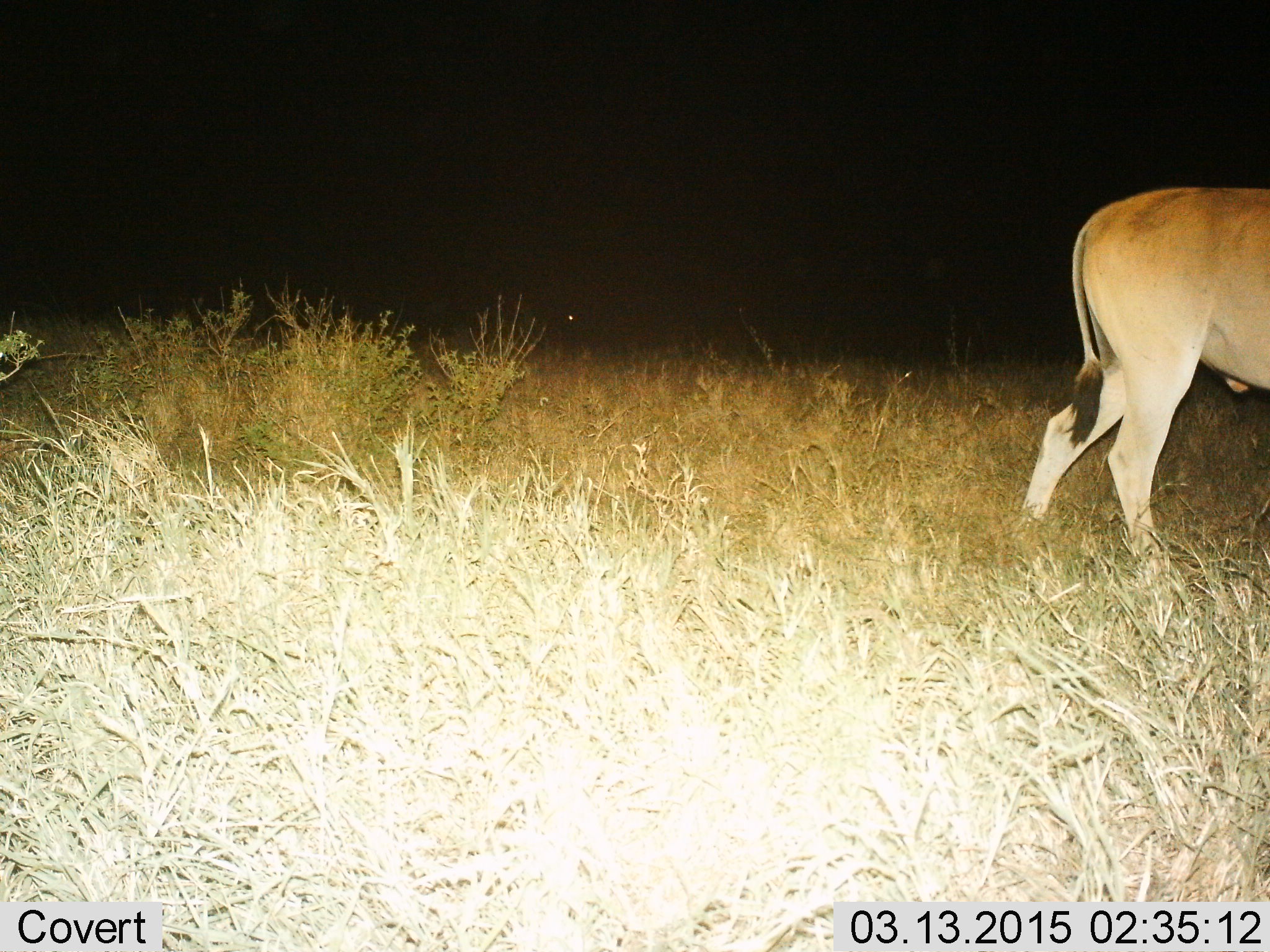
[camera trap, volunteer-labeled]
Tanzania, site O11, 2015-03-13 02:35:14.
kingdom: Animalia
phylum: Chordata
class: Mammalia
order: Artiodactyla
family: Bovidae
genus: Tragelaphus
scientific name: Tragelaphus oryx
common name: eland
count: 1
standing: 30%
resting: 0%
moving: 70%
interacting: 0%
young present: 0%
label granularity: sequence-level